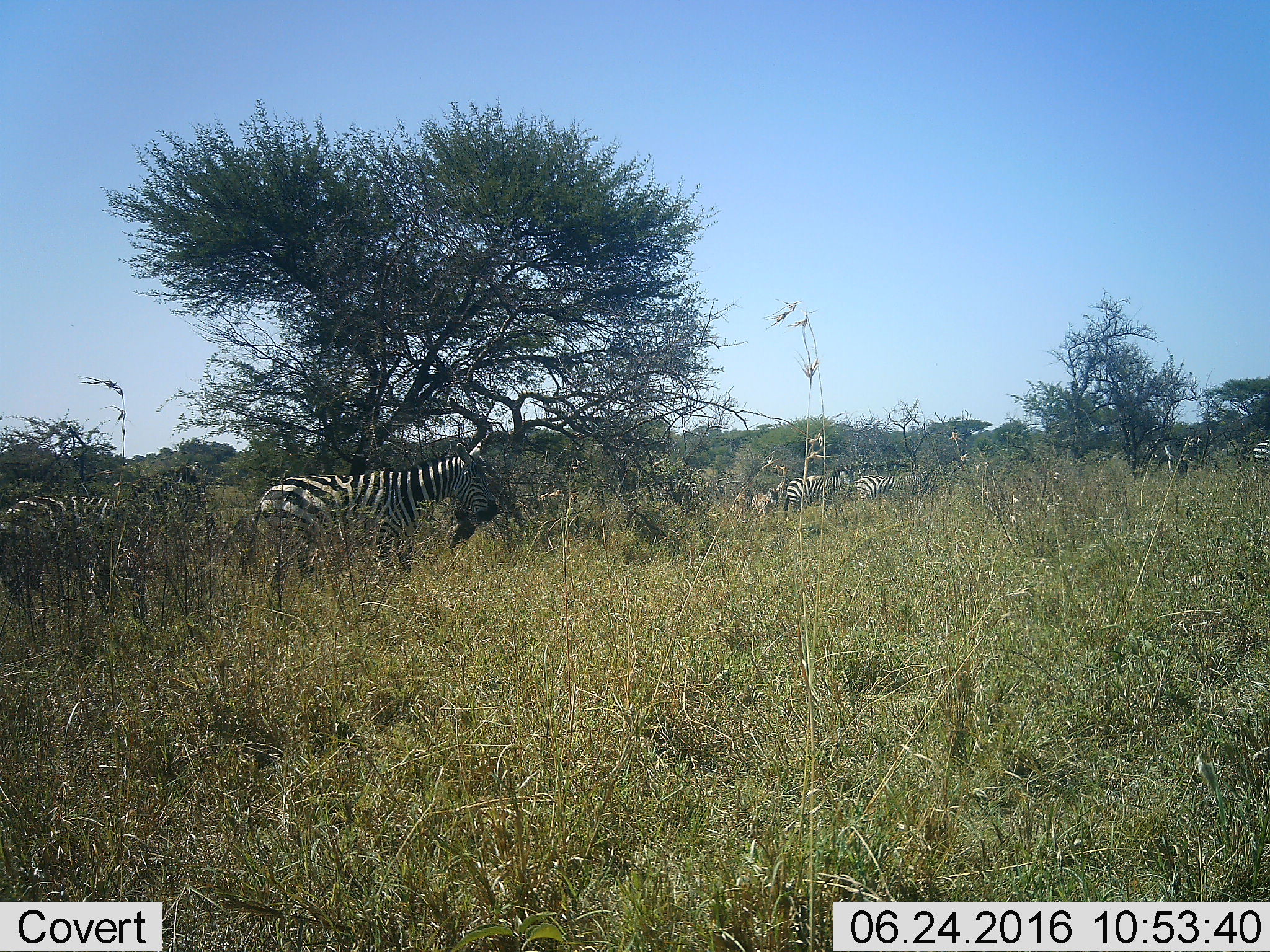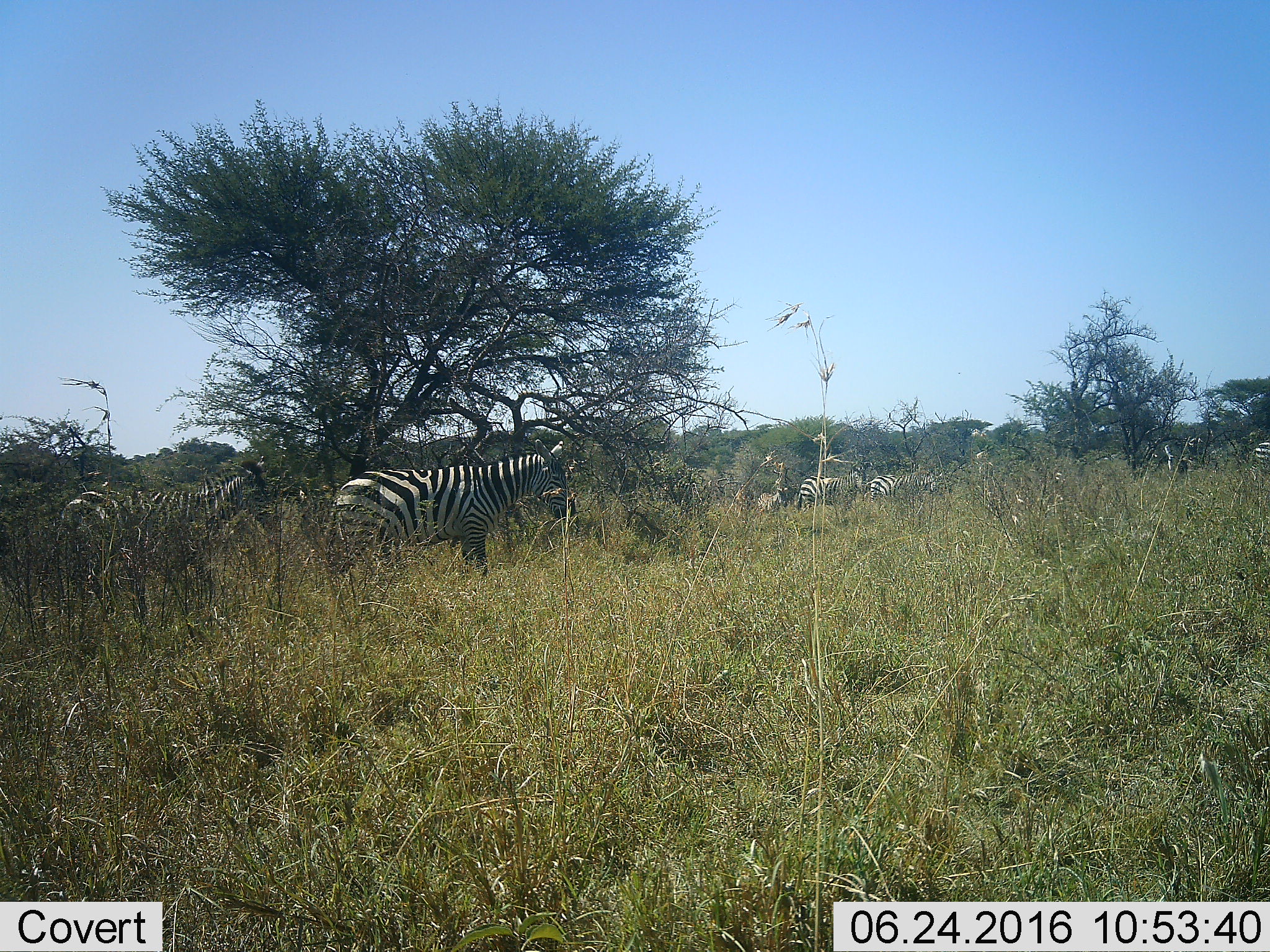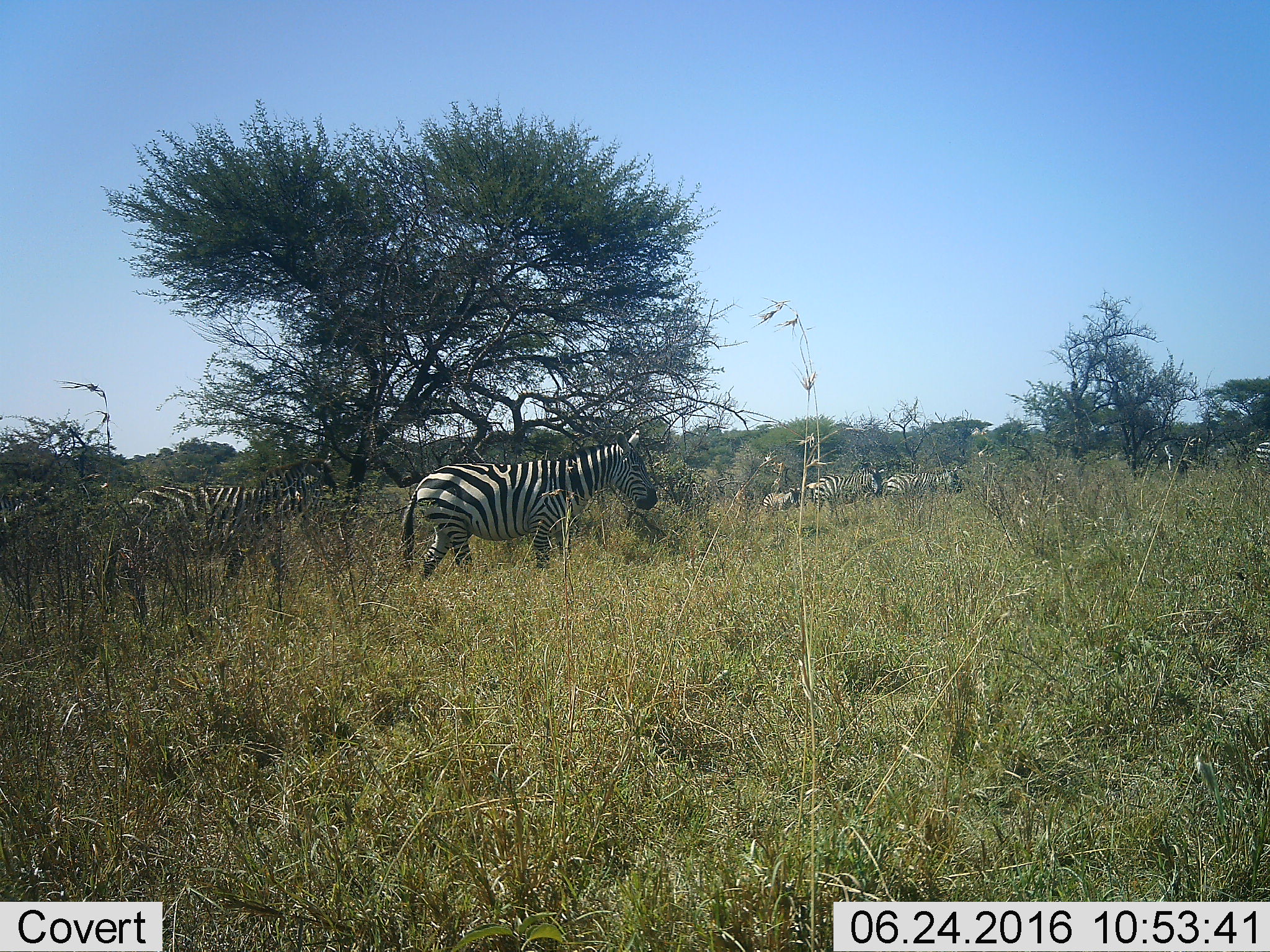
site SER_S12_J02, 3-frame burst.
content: unidentified animal